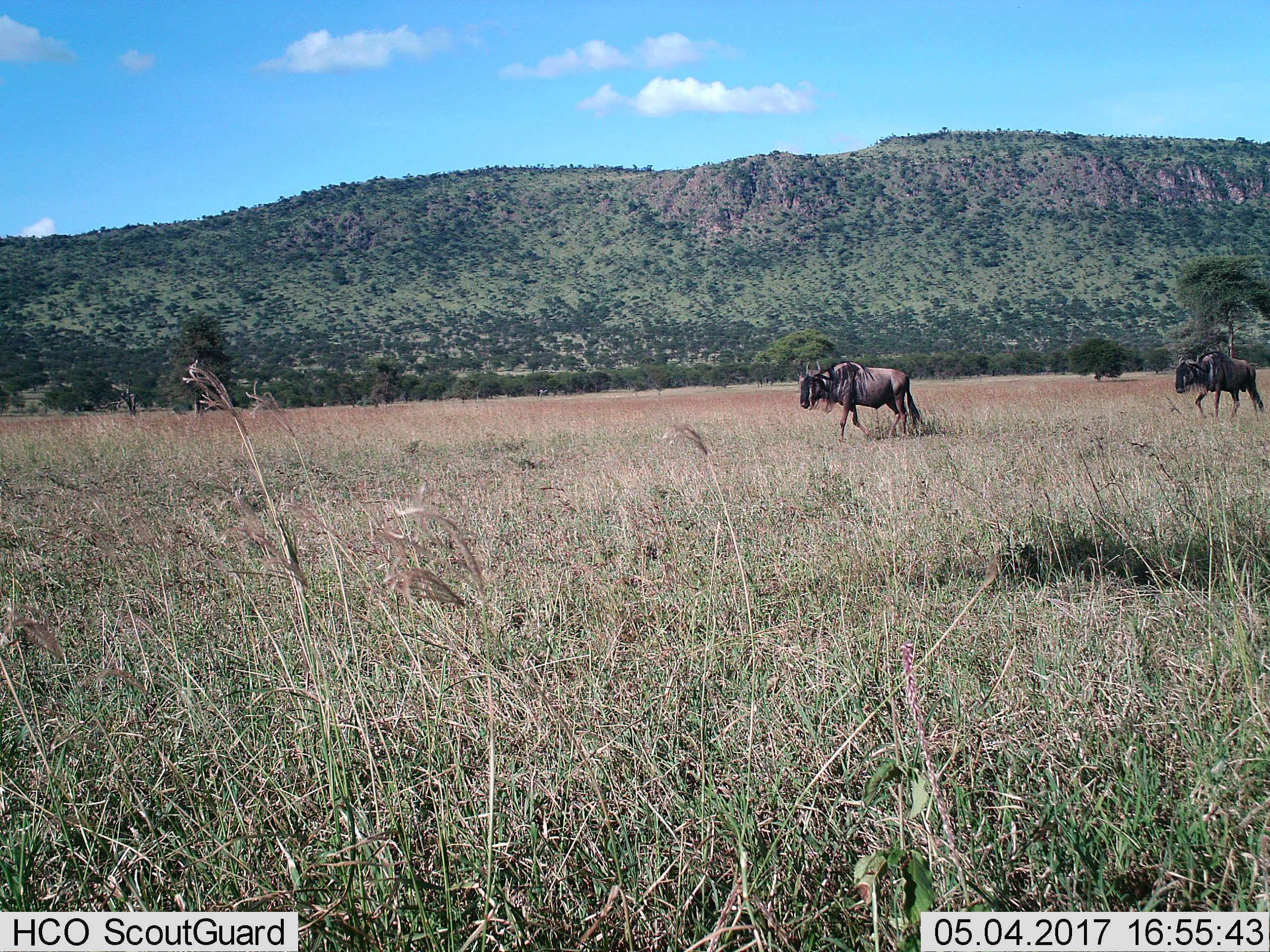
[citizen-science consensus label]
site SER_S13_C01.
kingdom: Animalia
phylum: Chordata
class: Mammalia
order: Artiodactyla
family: Bovidae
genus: Connochaetes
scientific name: Connochaetes taurinus taurinus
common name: blue wildebeest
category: wildebeestblue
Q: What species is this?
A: Wildebeestblue (blue wildebeest) (Connochaetes taurinus taurinus).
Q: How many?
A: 2.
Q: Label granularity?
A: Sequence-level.